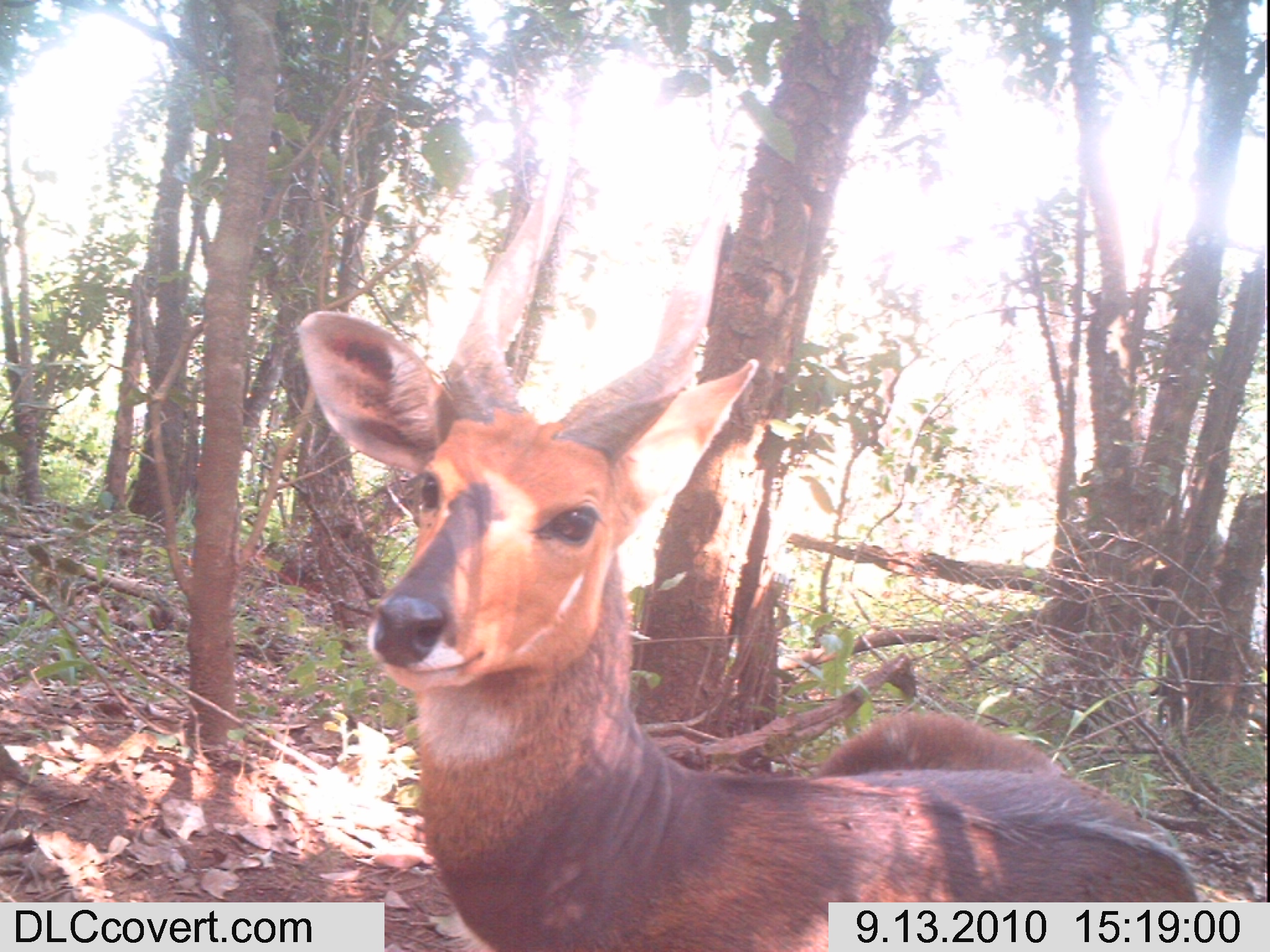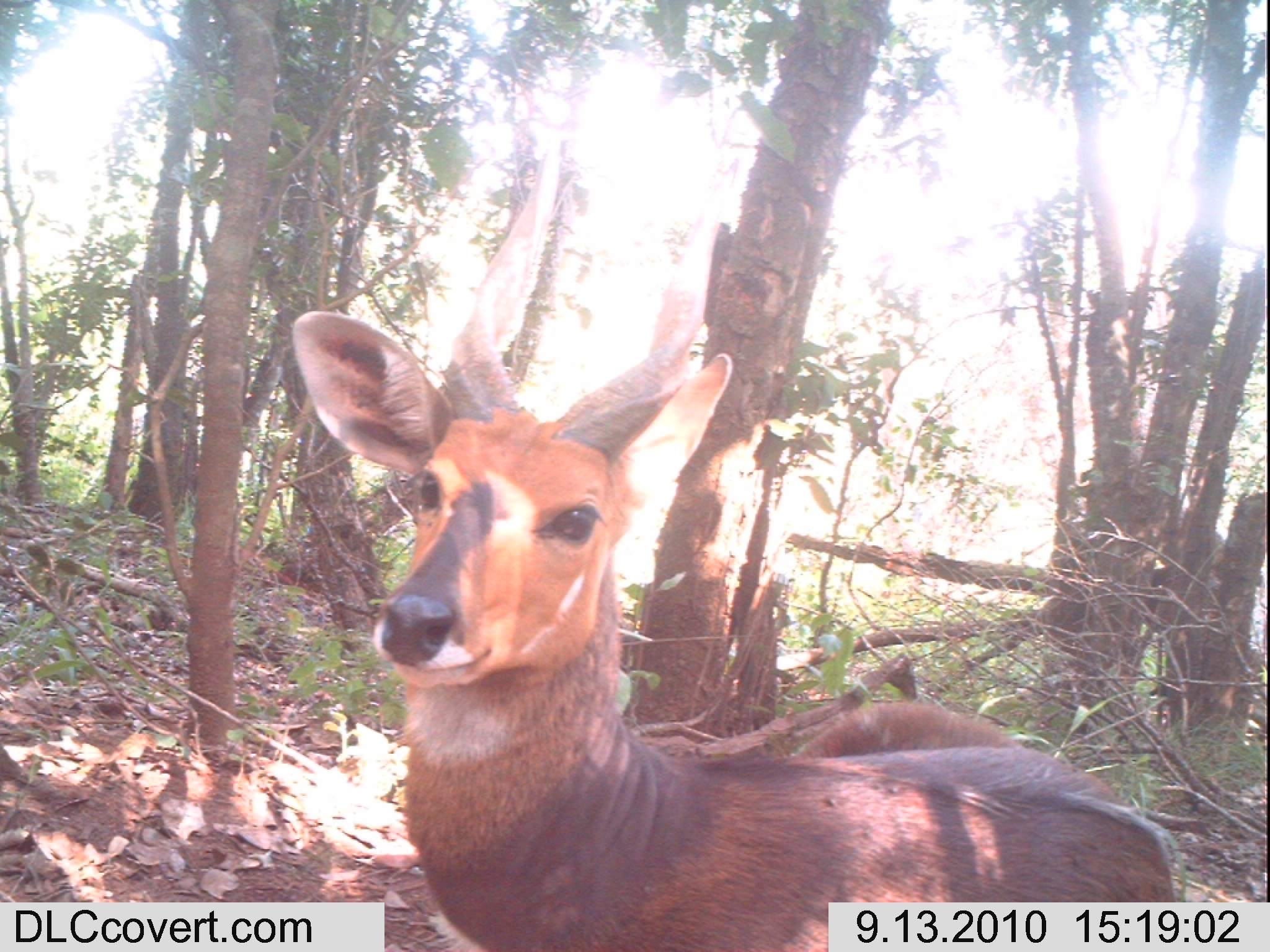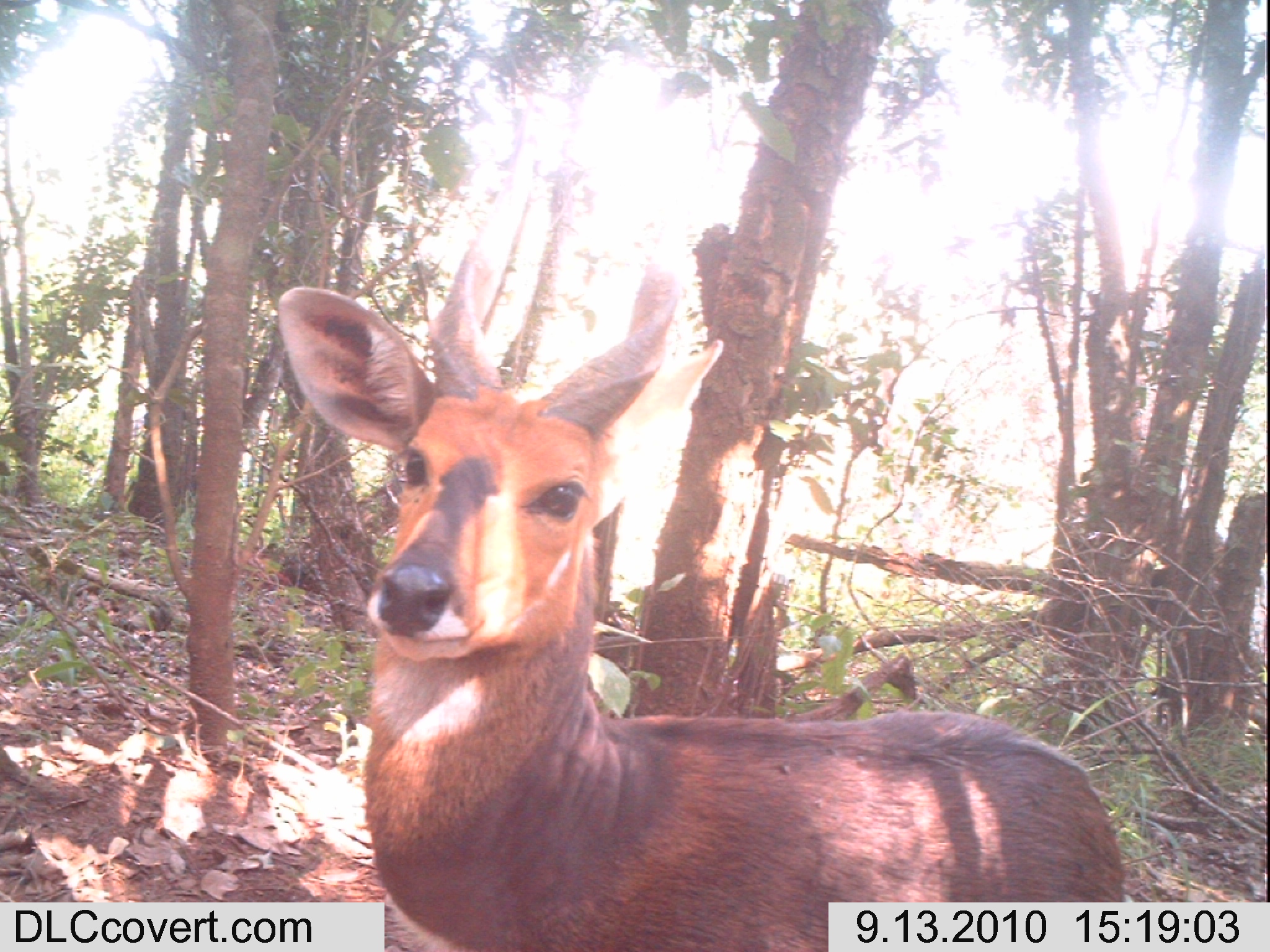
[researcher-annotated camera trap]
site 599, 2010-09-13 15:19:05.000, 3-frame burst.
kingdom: Animalia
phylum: Chordata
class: Mammalia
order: Artiodactyla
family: Bovidae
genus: Tragelaphus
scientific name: Tragelaphus scriptus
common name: bushbuck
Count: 1.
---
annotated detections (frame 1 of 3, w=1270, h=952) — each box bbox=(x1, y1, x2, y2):
tragelaphus scriptus: bbox=(290, 129, 1204, 950)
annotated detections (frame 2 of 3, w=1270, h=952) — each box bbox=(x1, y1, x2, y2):
tragelaphus scriptus: bbox=(281, 120, 1189, 952)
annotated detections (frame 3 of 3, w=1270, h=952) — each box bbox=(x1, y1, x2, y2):
tragelaphus scriptus: bbox=(270, 89, 1128, 946)